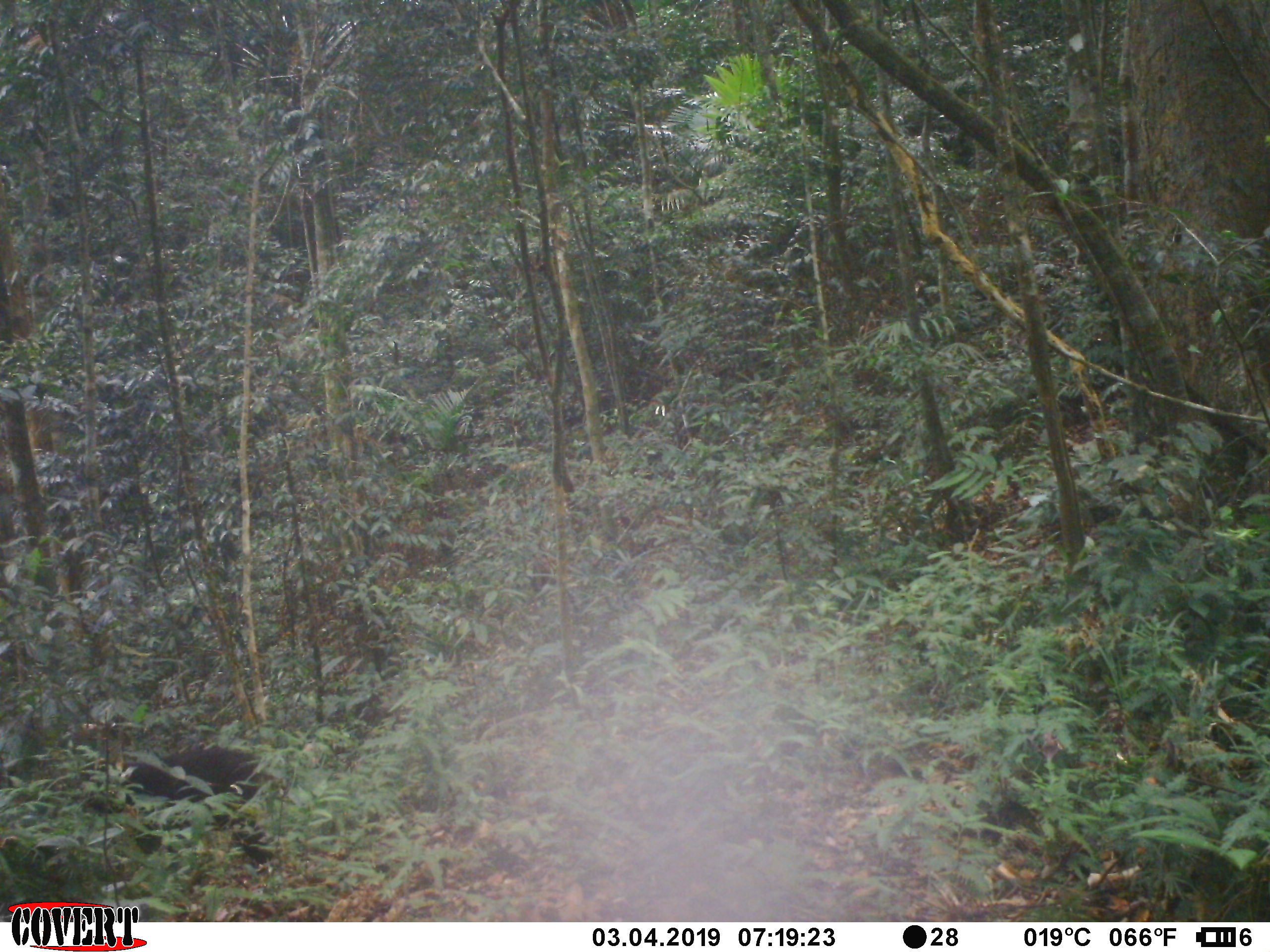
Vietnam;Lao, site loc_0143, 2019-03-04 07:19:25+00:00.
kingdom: Animalia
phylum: Chordata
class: Mammalia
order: Primates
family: Cercopithecidae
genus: Macaca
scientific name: Macaca arctoides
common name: stump-tailed macaque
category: stump tailed macaque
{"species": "stump tailed macaque (stump-tailed macaque) (Macaca arctoides)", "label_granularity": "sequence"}